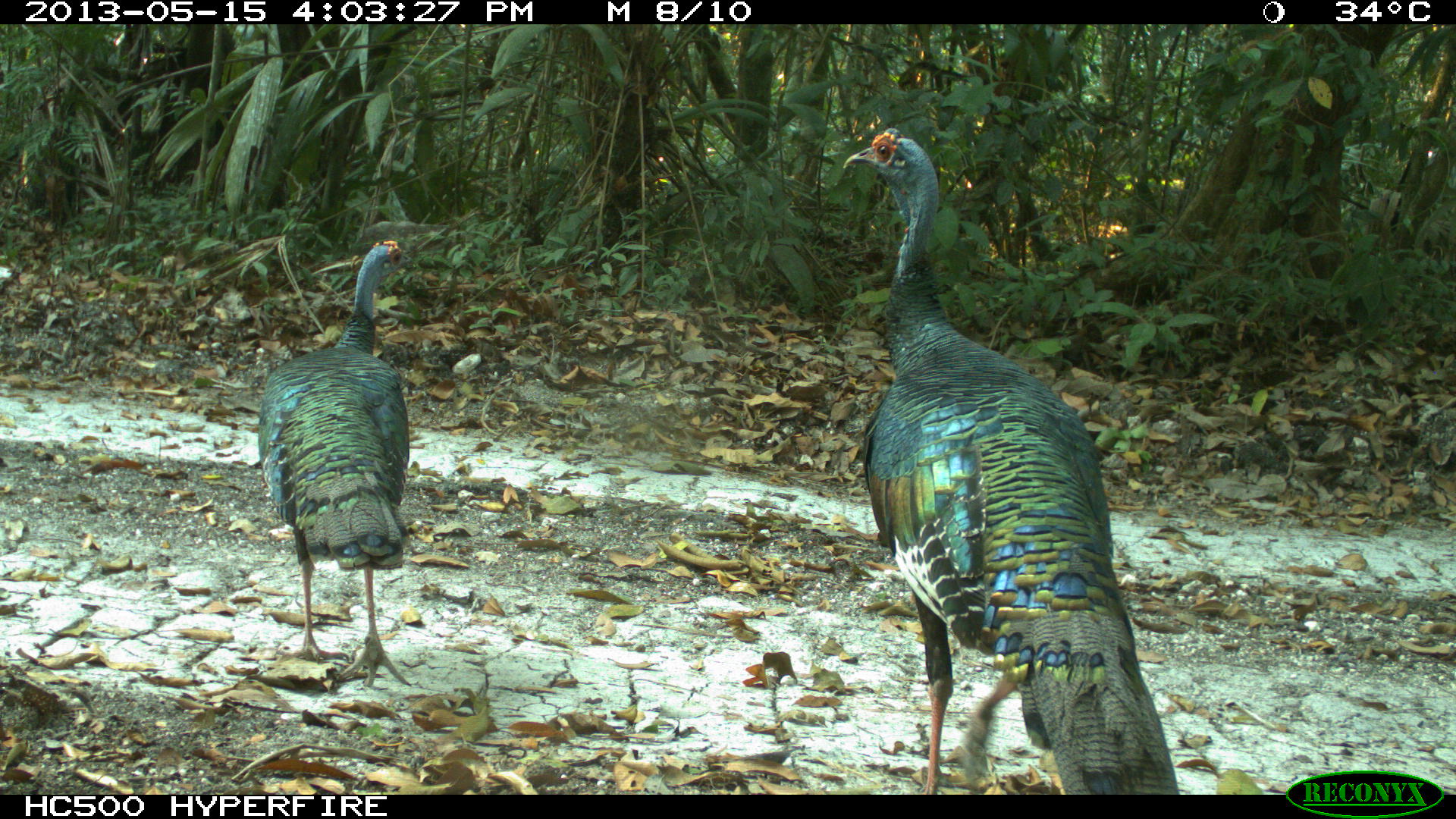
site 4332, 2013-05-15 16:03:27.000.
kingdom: Animalia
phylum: Chordata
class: Aves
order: Galliformes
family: Phasianidae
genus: Meleagris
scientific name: Meleagris ocellata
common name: ocellated turkey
Meleagris ocellata (ocellated turkey), count 3.